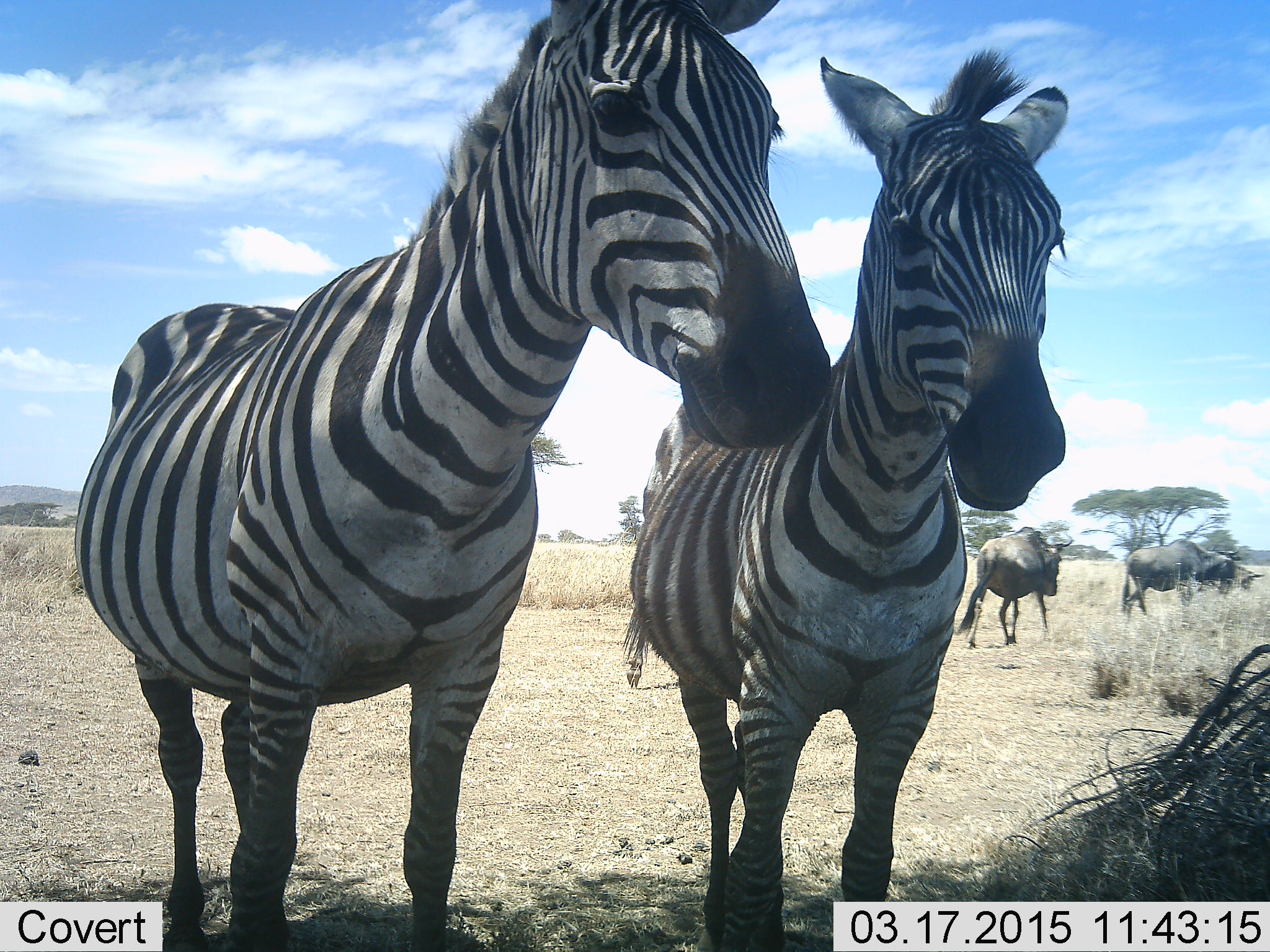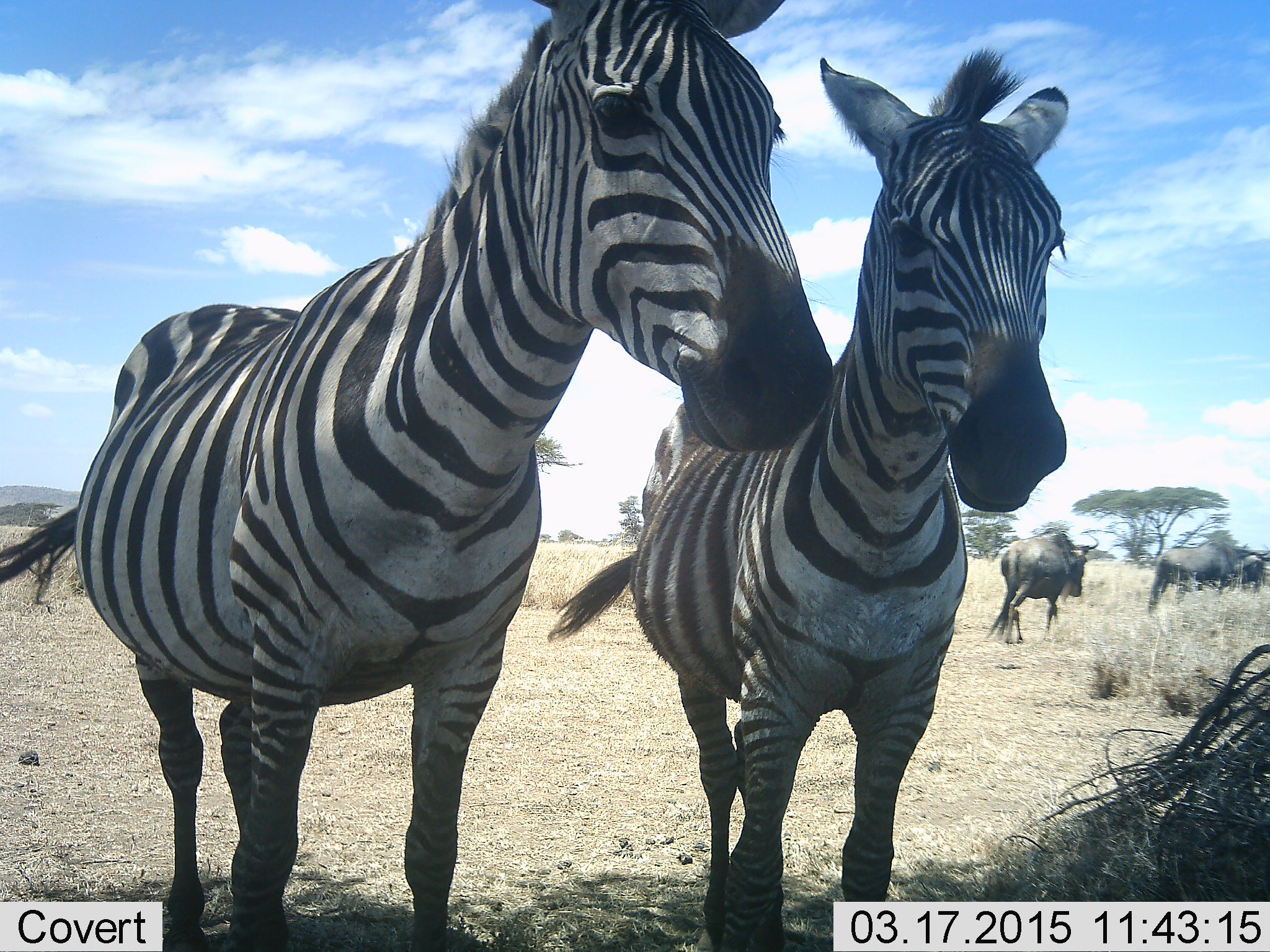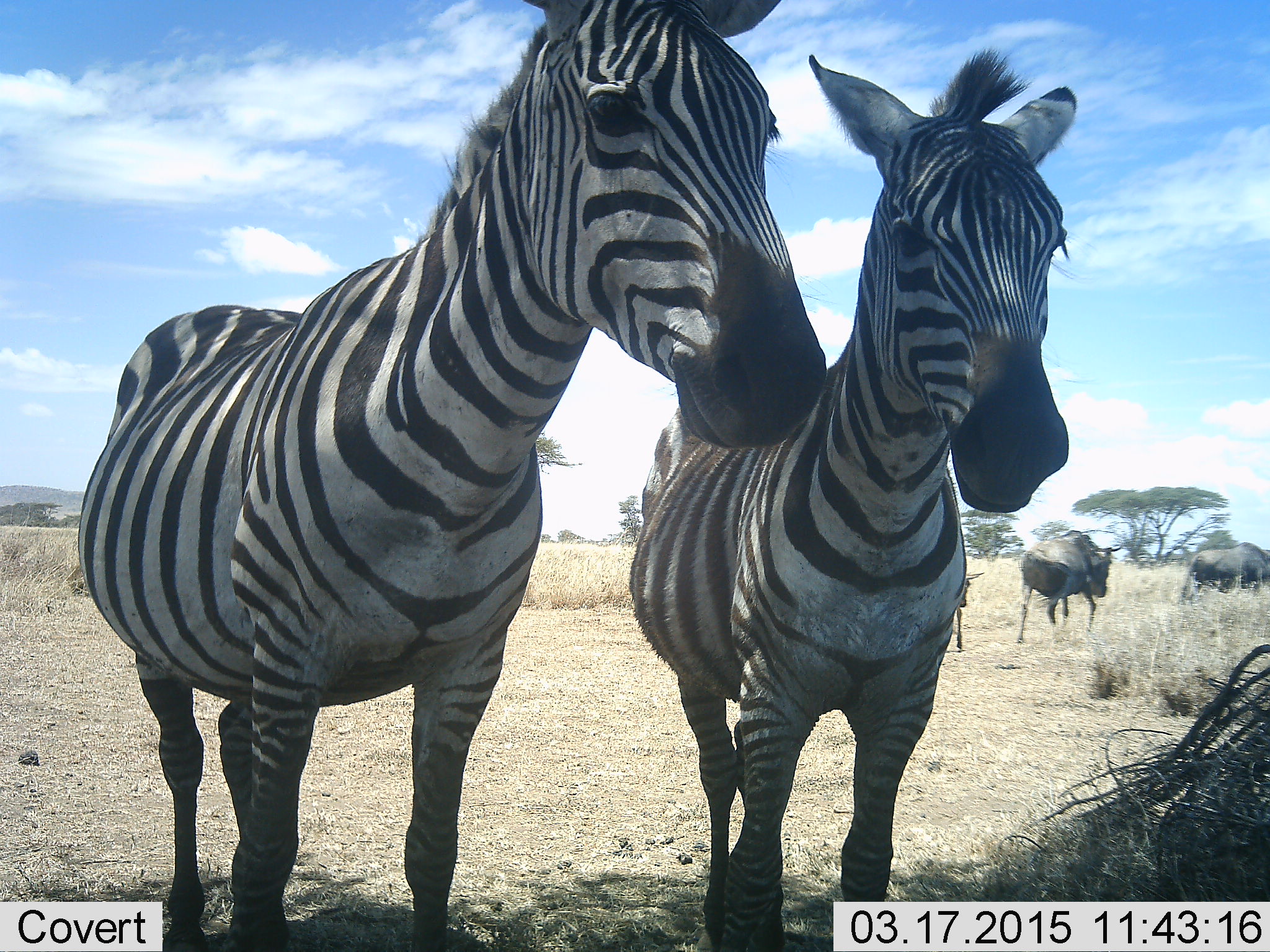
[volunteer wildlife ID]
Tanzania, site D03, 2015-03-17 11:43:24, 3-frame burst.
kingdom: Animalia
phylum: Chordata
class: Mammalia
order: Artiodactyla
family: Bovidae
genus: Connochaetes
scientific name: Connochaetes taurinus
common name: blue wildebeest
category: wildebeest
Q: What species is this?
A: Wildebeest (blue wildebeest) (Connochaetes taurinus).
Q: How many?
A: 3.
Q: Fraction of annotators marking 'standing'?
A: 30%.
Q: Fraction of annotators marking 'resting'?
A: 0%.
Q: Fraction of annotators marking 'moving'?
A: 90%.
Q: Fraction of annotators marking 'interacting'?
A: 0%.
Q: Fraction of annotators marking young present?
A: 40%.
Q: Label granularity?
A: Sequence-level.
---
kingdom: Animalia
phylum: Chordata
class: Mammalia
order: Perissodactyla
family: Equidae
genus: Equus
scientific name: Equus quagga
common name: plains zebra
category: zebra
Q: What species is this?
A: Zebra (plains zebra) (Equus quagga).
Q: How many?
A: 2.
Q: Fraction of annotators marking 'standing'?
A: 92%.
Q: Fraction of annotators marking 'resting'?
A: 0%.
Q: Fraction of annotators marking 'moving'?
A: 8%.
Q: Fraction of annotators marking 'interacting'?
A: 17%.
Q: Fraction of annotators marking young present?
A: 0%.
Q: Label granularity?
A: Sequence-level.